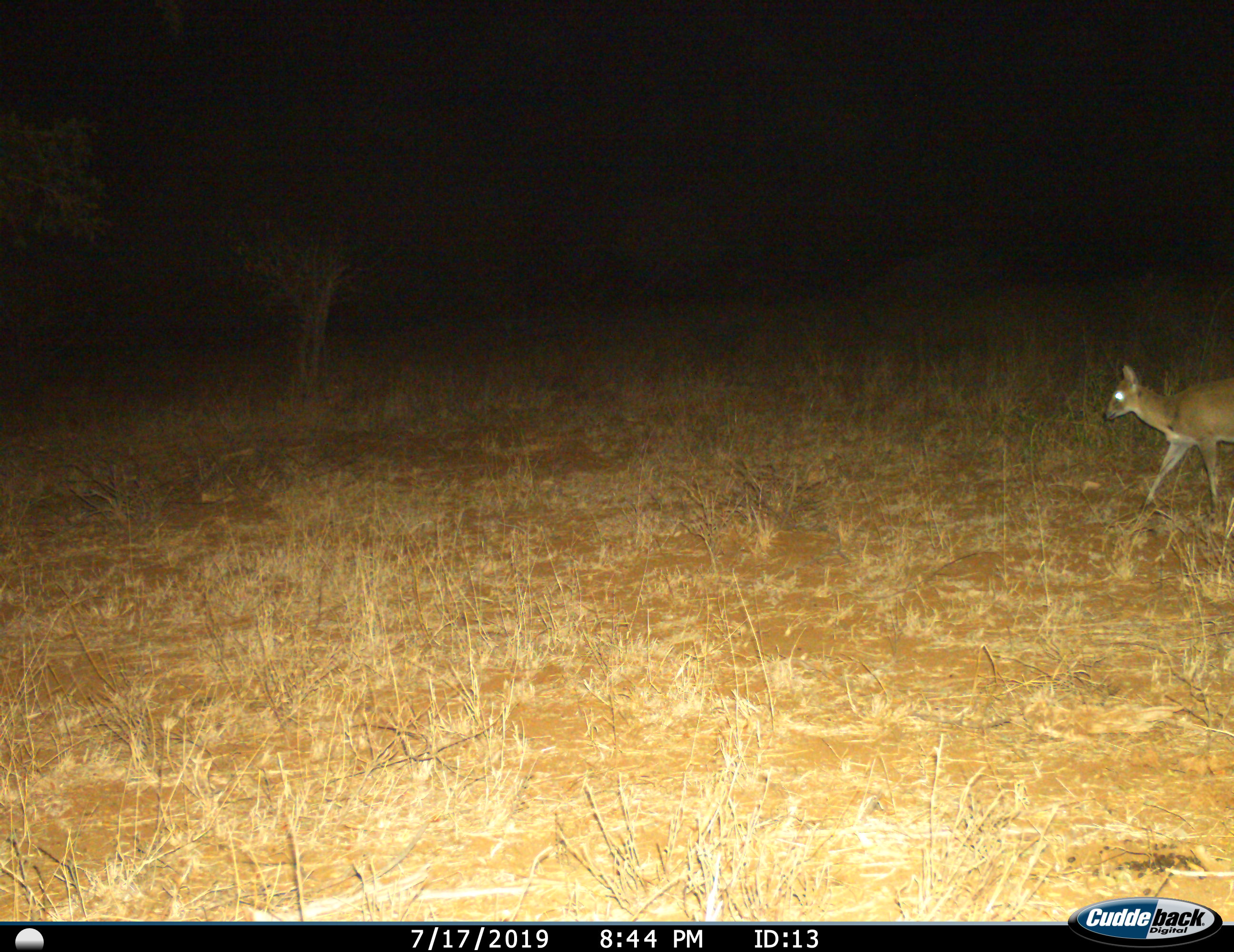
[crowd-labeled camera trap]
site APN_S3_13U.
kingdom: Animalia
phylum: Chordata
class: Mammalia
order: Artiodactyla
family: Bovidae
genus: Sylvicapra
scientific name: Sylvicapra grimmia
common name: common duiker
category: duikercommongrey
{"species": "duikercommongrey (common duiker) (Sylvicapra grimmia)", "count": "1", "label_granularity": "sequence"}